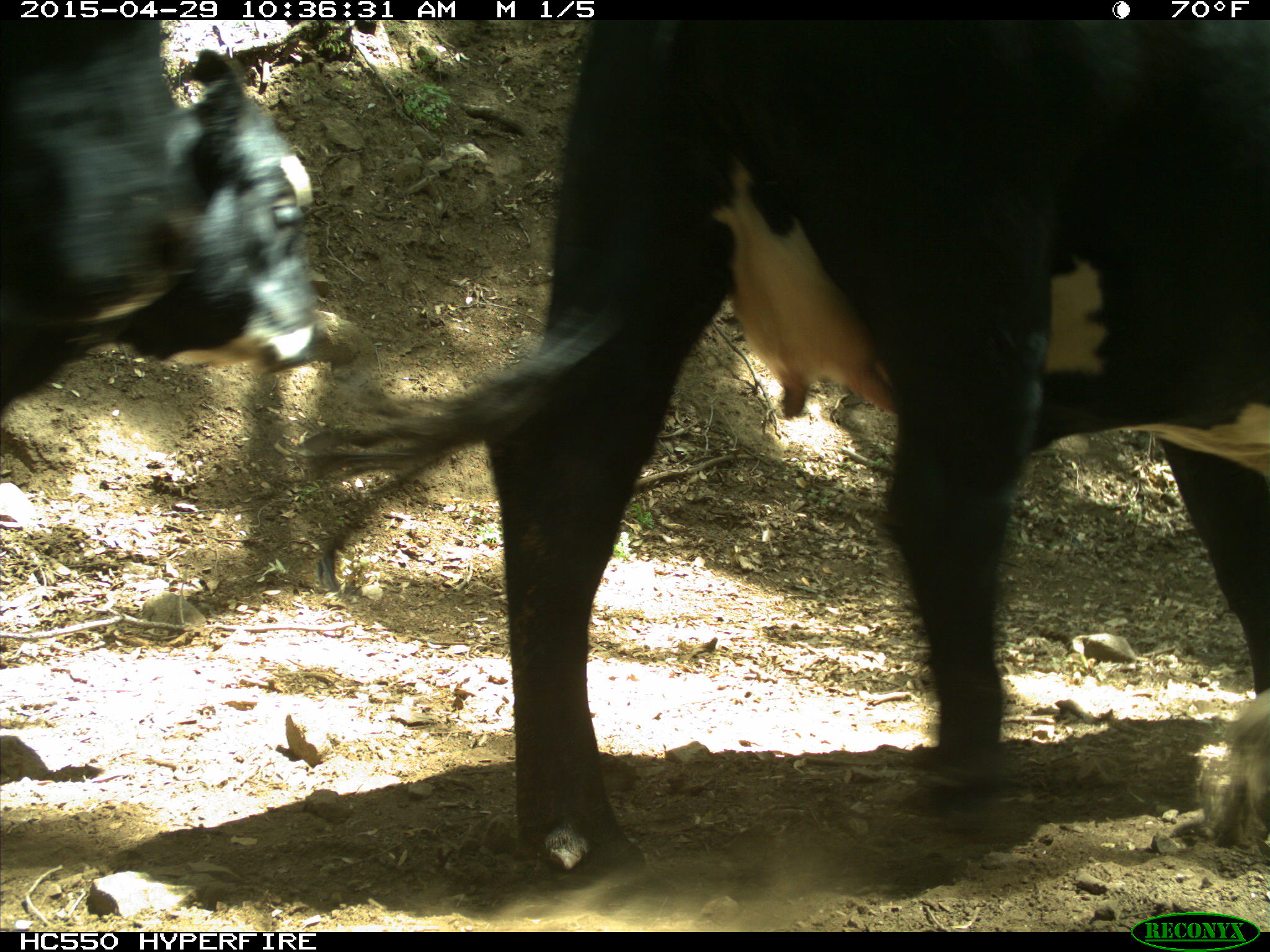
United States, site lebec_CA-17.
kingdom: Animalia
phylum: Chordata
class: Mammalia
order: Artiodactyla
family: Bovidae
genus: Bos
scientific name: Bos taurus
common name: domestic cow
Bos taurus (domestic cow).